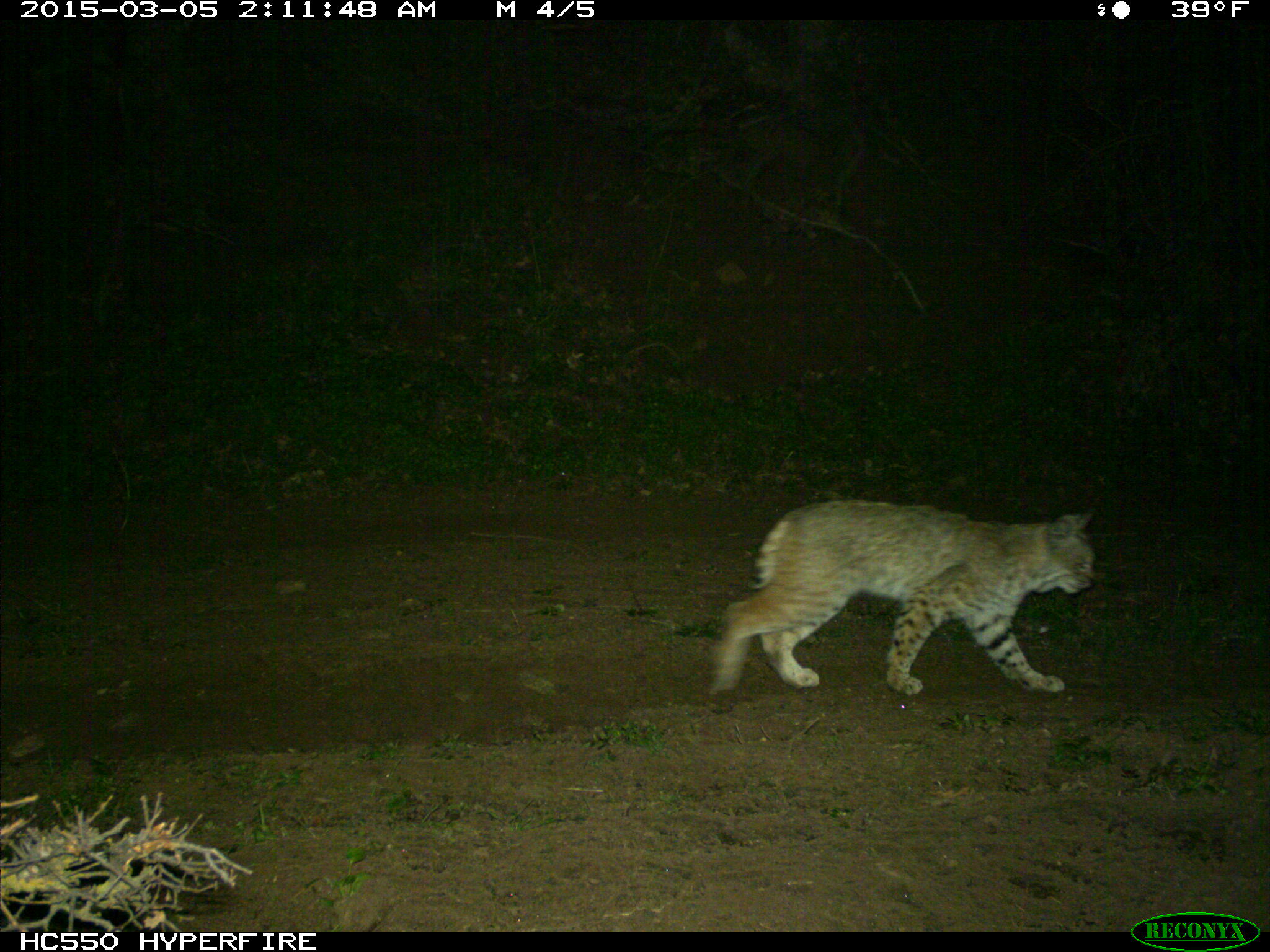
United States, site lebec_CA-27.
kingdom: Animalia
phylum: Chordata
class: Mammalia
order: Carnivora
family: Felidae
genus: Lynx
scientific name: Lynx rufus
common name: bobcat